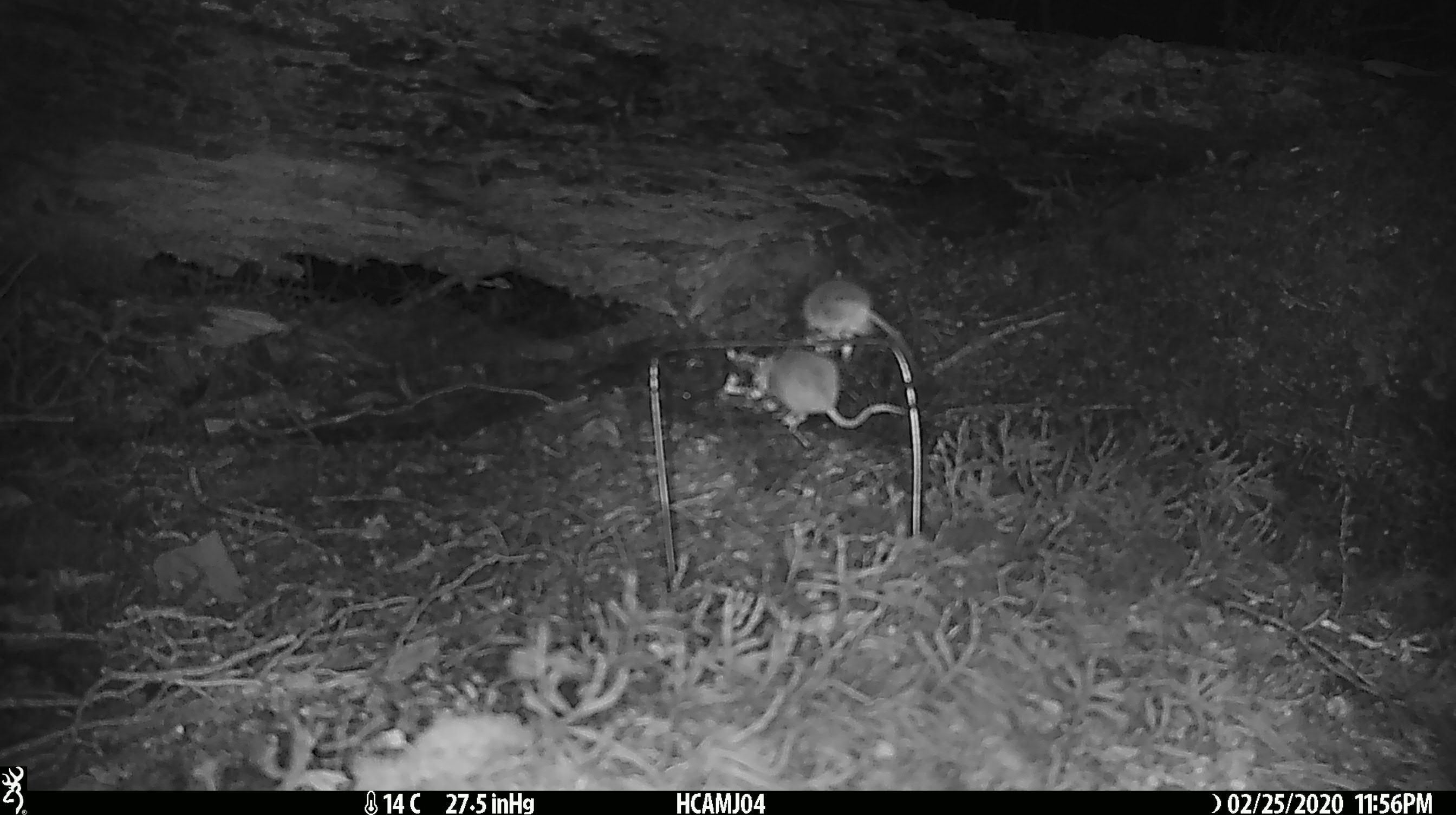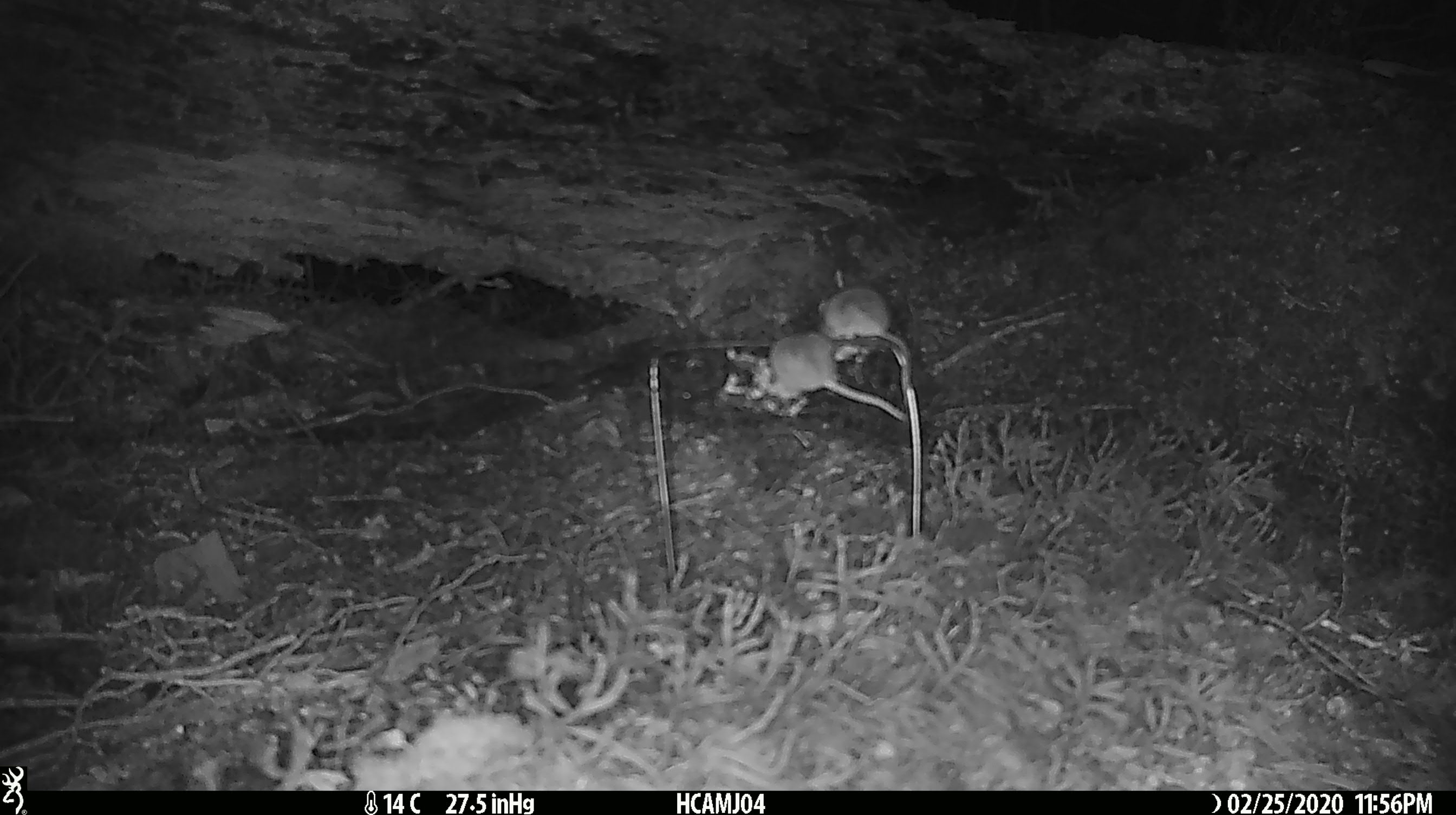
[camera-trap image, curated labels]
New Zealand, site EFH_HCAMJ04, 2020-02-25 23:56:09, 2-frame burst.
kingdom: Animalia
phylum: Chordata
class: Mammalia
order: Rodentia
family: Muridae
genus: Mus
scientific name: Mus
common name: mouse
Mouse (Mus).